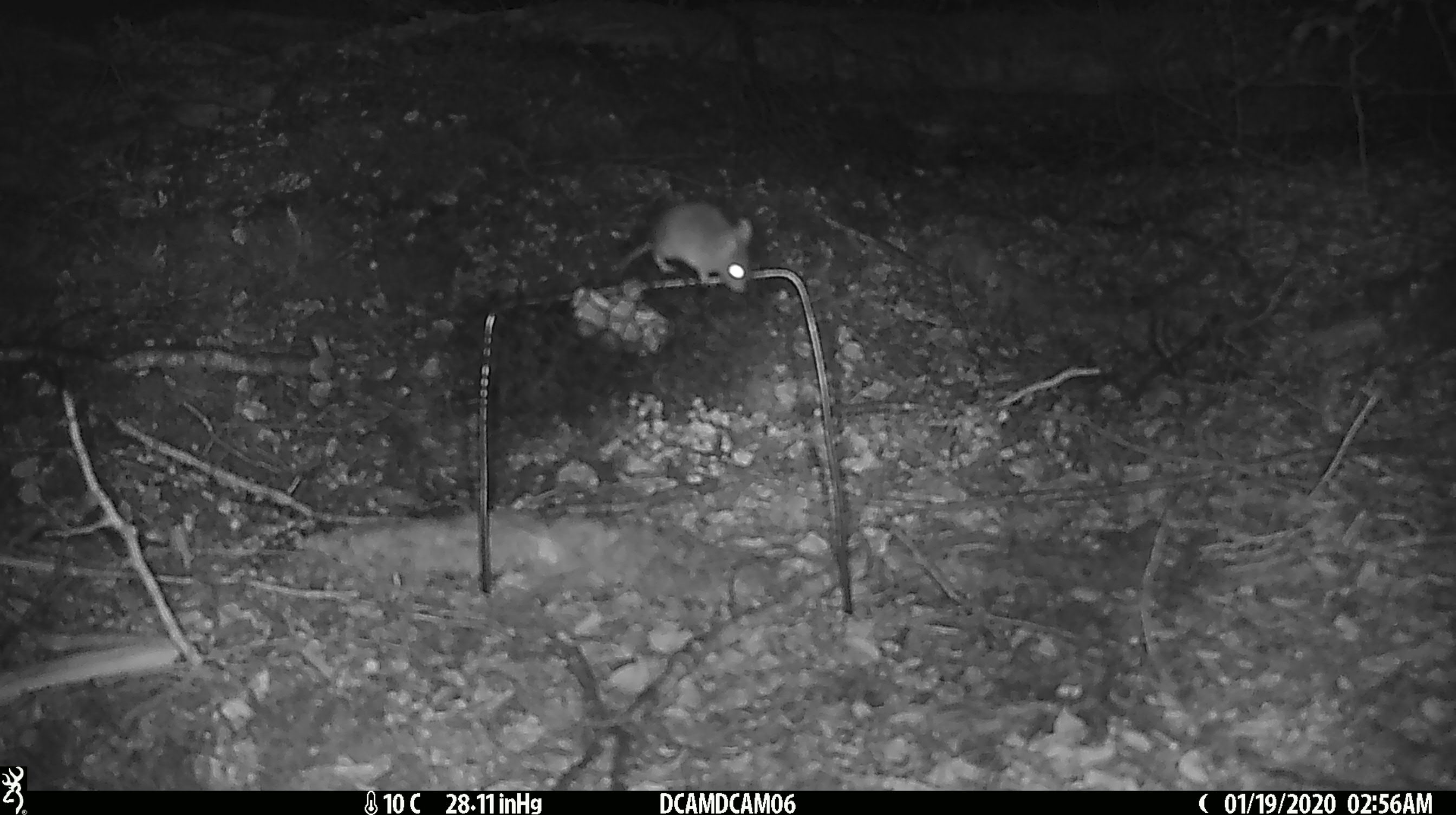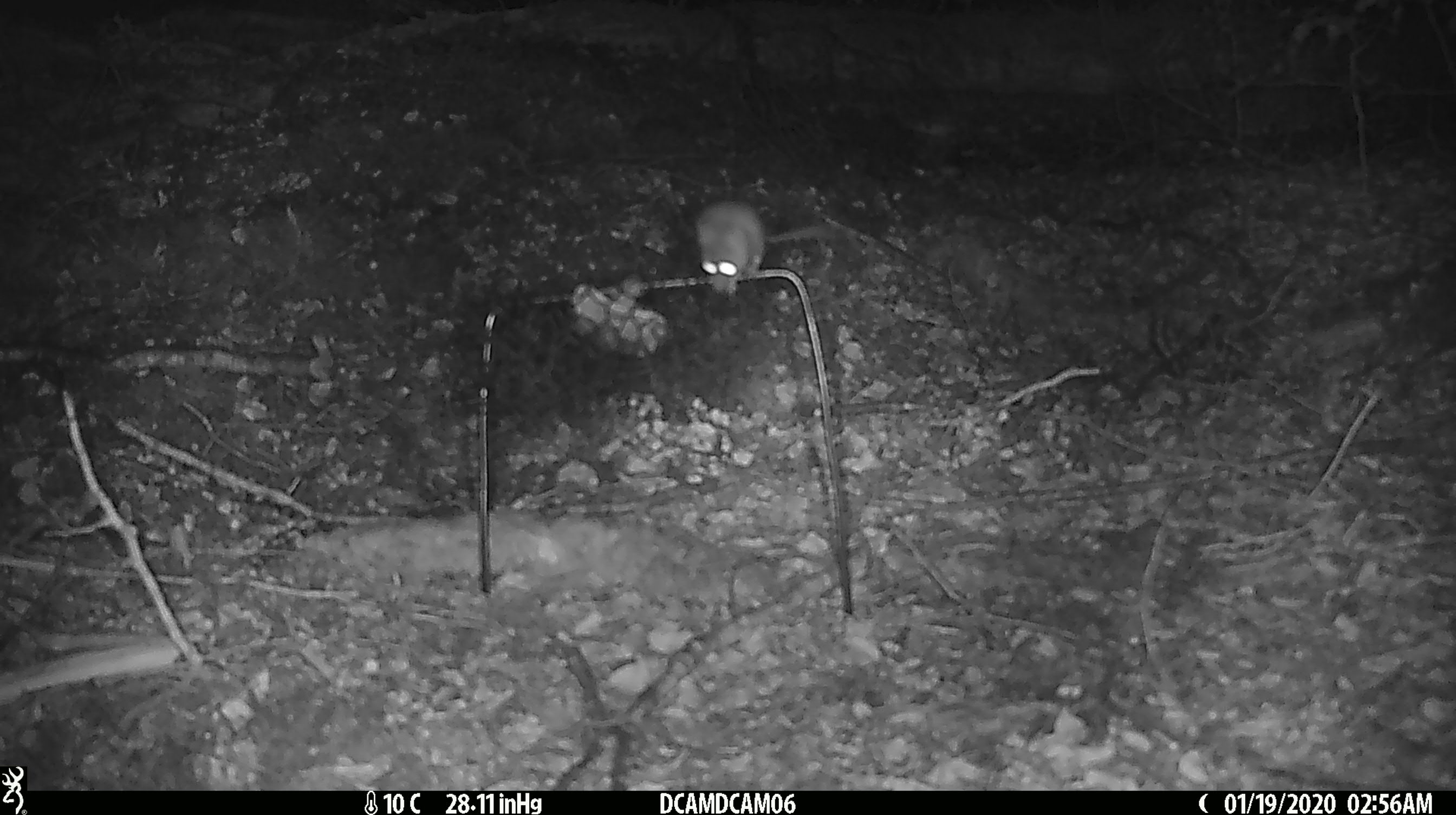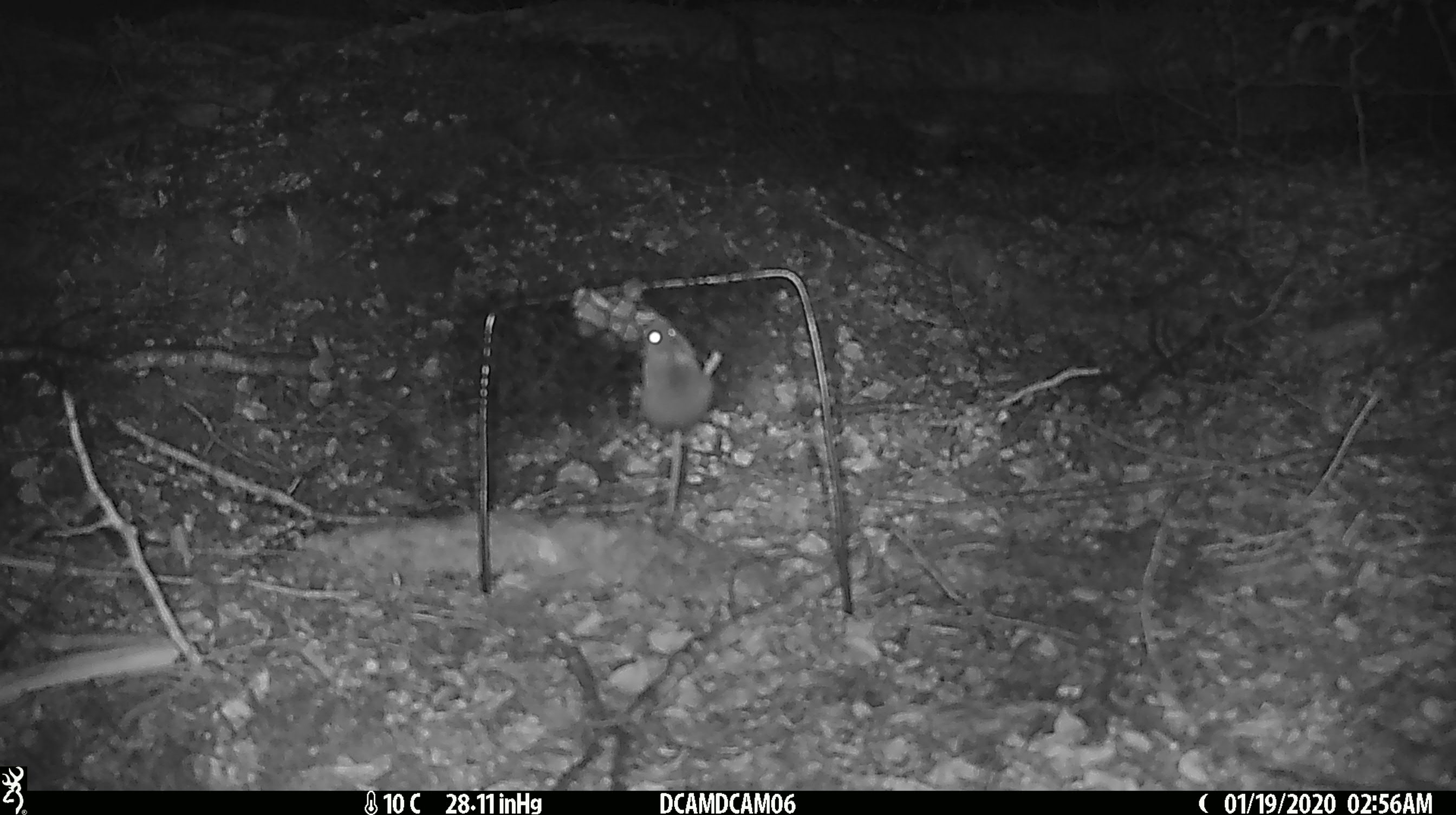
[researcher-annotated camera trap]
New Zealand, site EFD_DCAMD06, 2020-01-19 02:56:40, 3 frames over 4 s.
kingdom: Animalia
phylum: Chordata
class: Mammalia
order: Rodentia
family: Muridae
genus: Mus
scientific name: Mus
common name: mouse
Mouse (Mus).